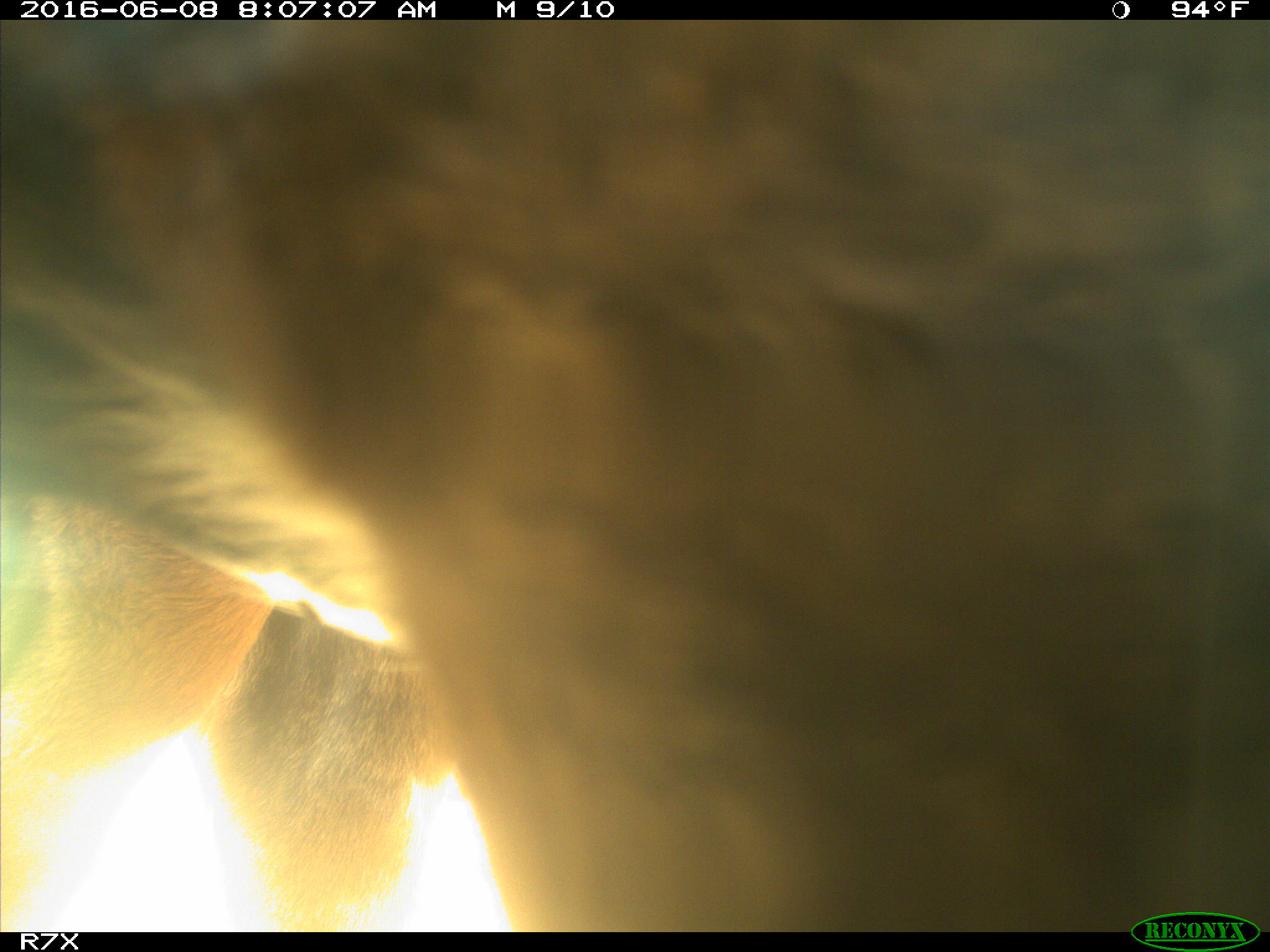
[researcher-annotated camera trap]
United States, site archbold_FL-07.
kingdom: Animalia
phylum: Chordata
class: Mammalia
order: Artiodactyla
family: Bovidae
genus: Bos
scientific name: Bos taurus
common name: domestic cow